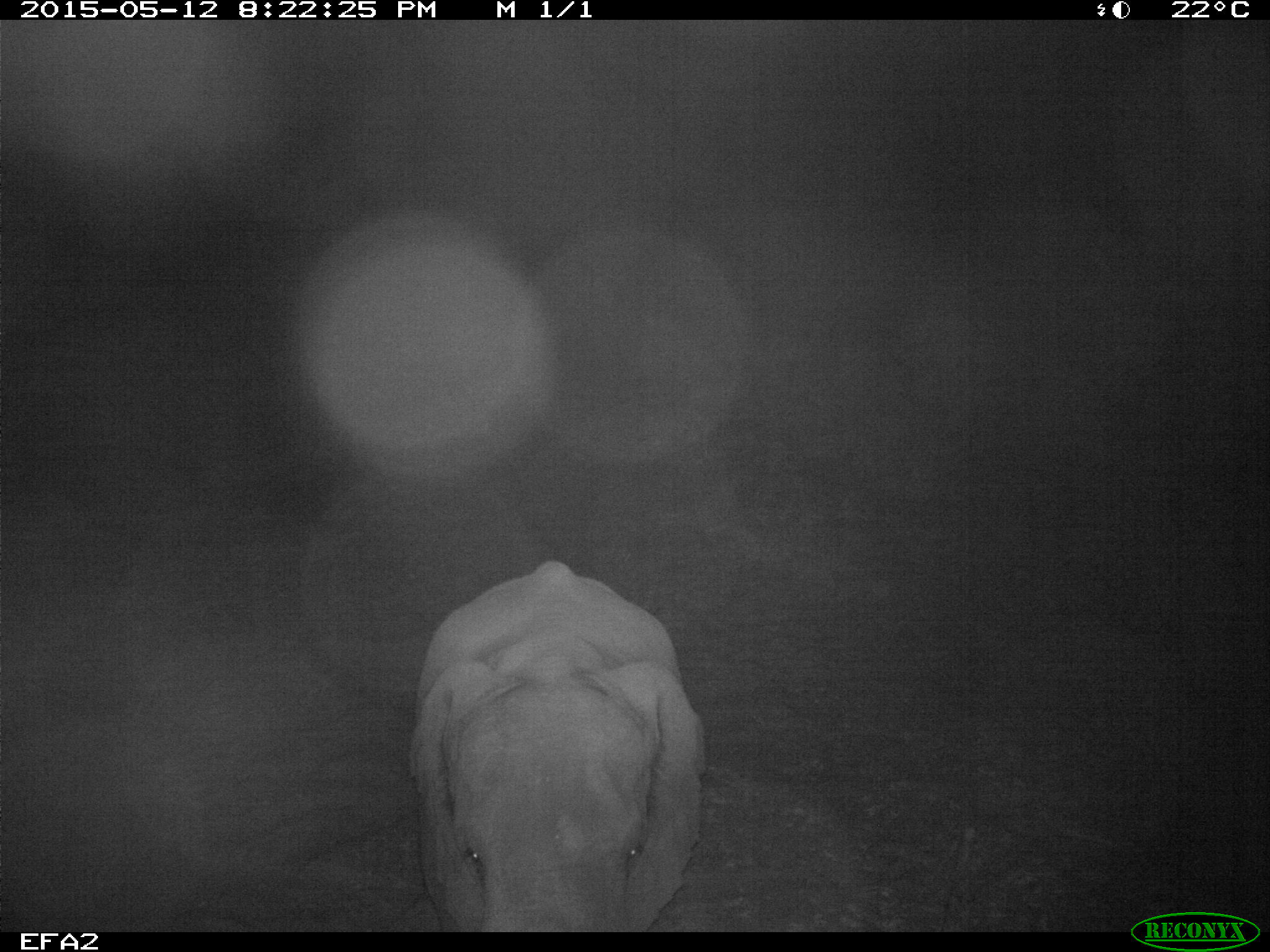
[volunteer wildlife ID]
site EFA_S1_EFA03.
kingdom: Animalia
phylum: Chordata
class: Mammalia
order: Proboscidea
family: Elephantidae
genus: Loxodonta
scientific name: Loxodonta africana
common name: african bush elephant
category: elephant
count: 1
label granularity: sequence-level